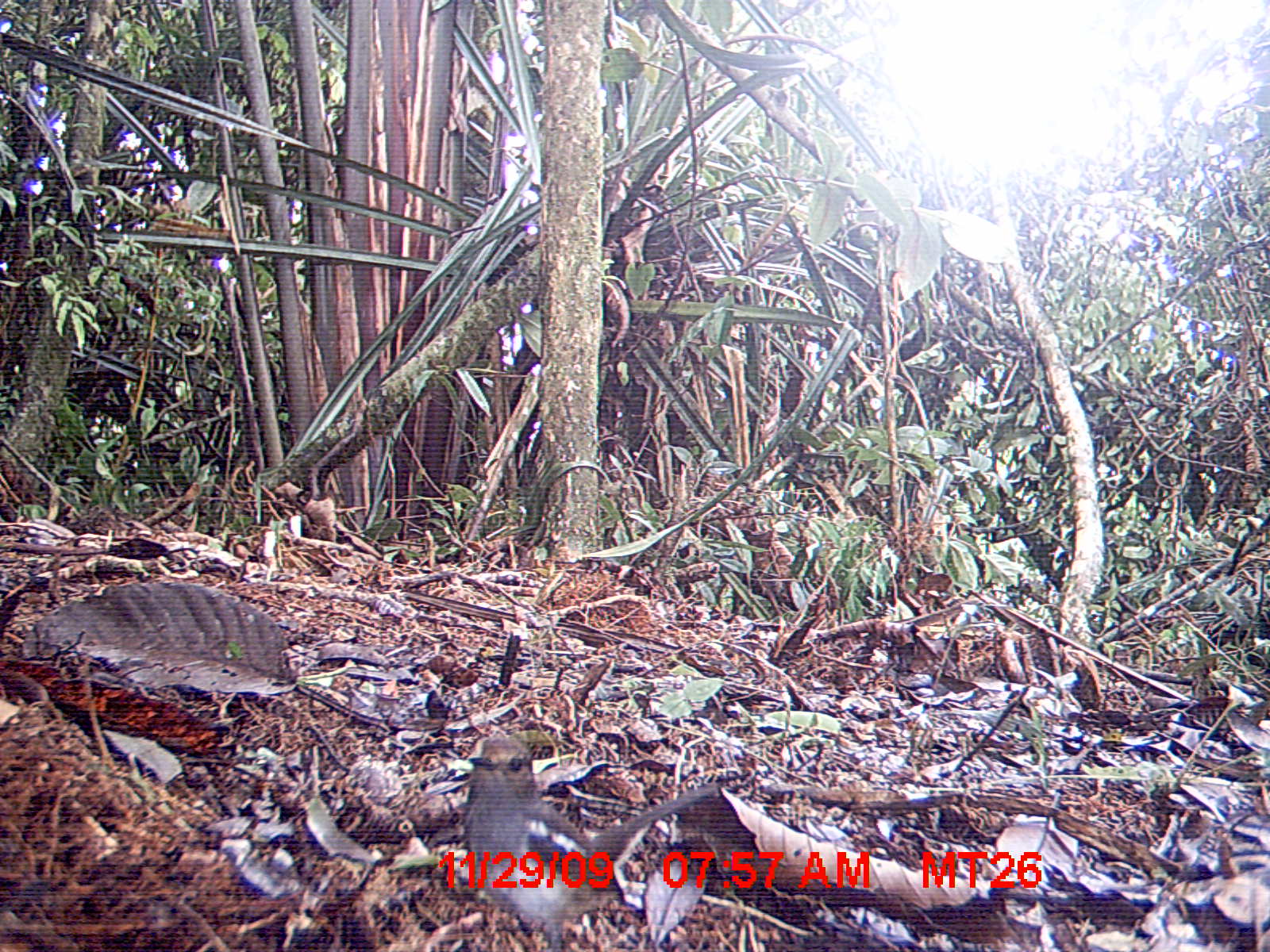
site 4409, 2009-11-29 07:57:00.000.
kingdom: Animalia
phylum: Chordata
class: Aves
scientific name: Aves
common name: bird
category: unknown bird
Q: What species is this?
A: Unknown bird (bird) (Aves).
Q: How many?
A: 1.